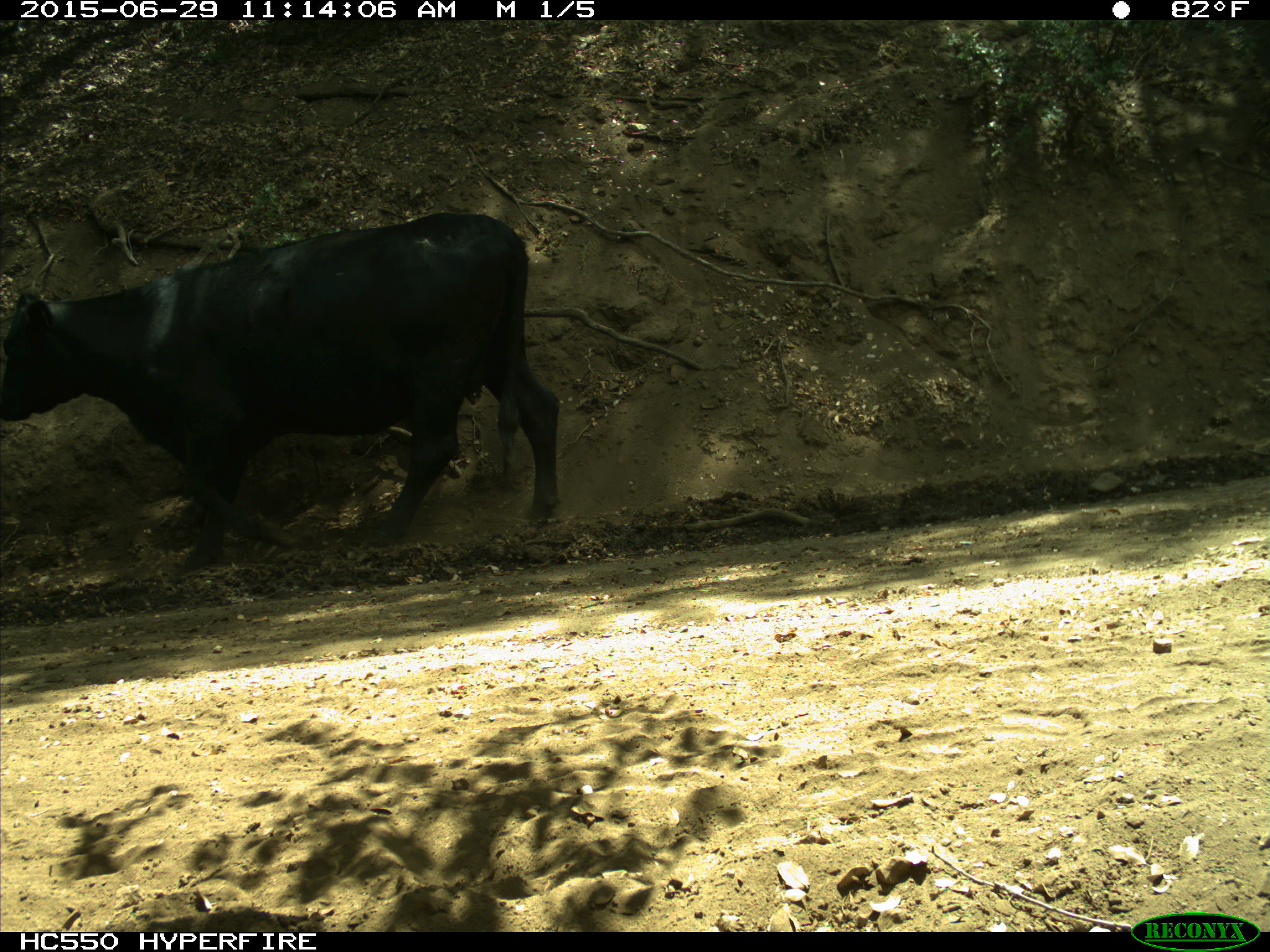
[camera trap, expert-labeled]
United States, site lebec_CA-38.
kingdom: Animalia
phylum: Chordata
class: Mammalia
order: Artiodactyla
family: Bovidae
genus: Bos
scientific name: Bos taurus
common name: domestic cow